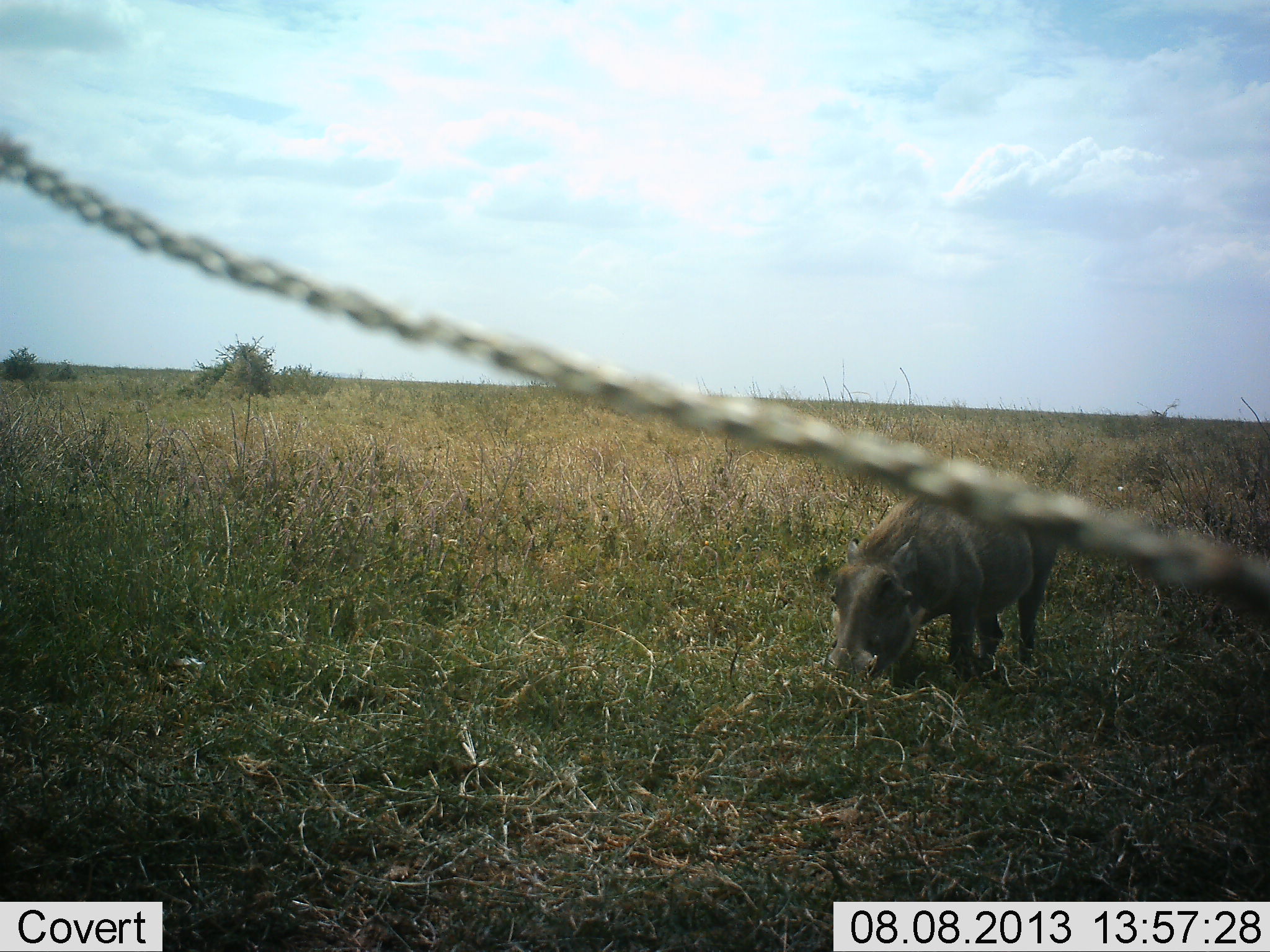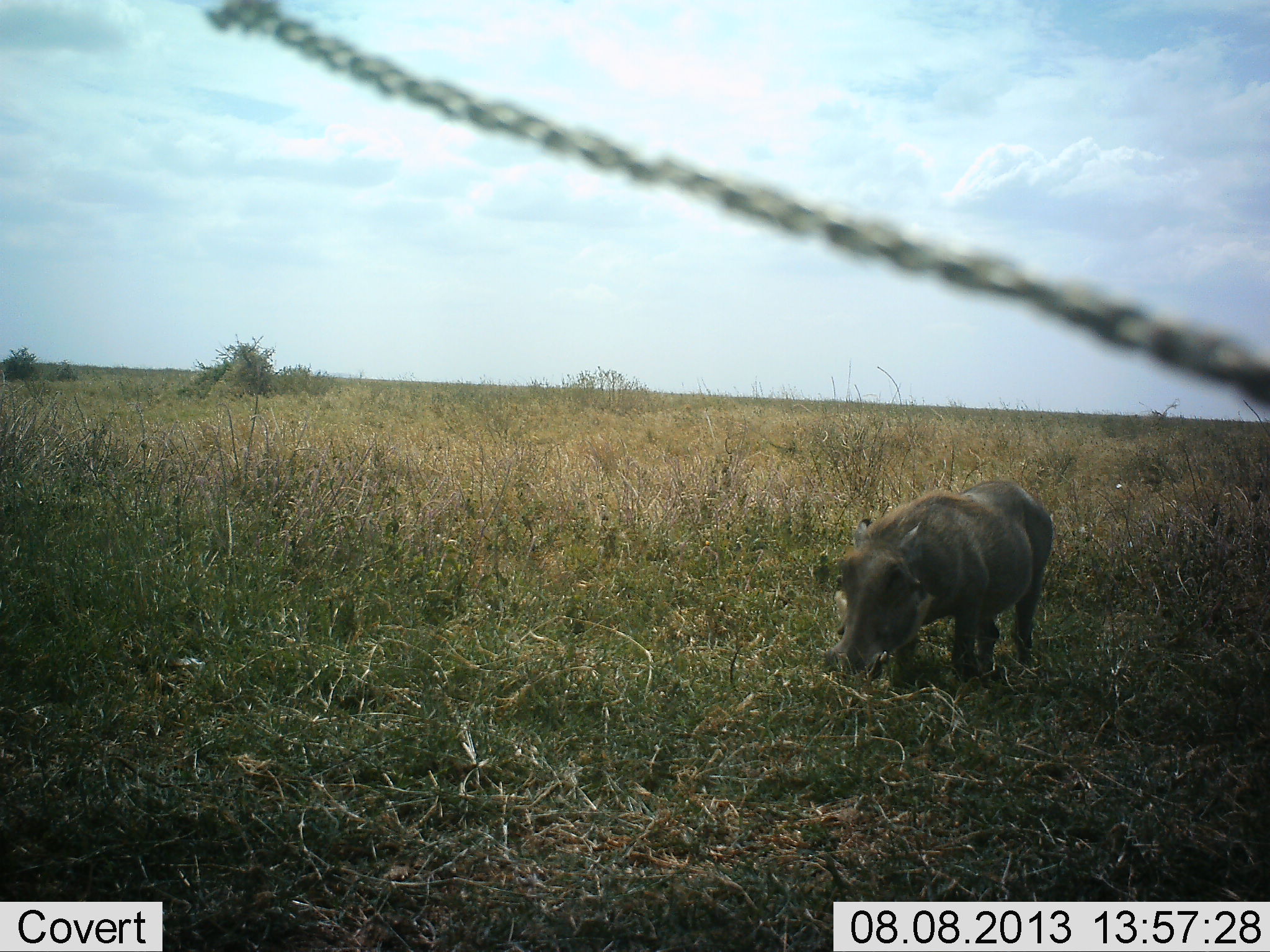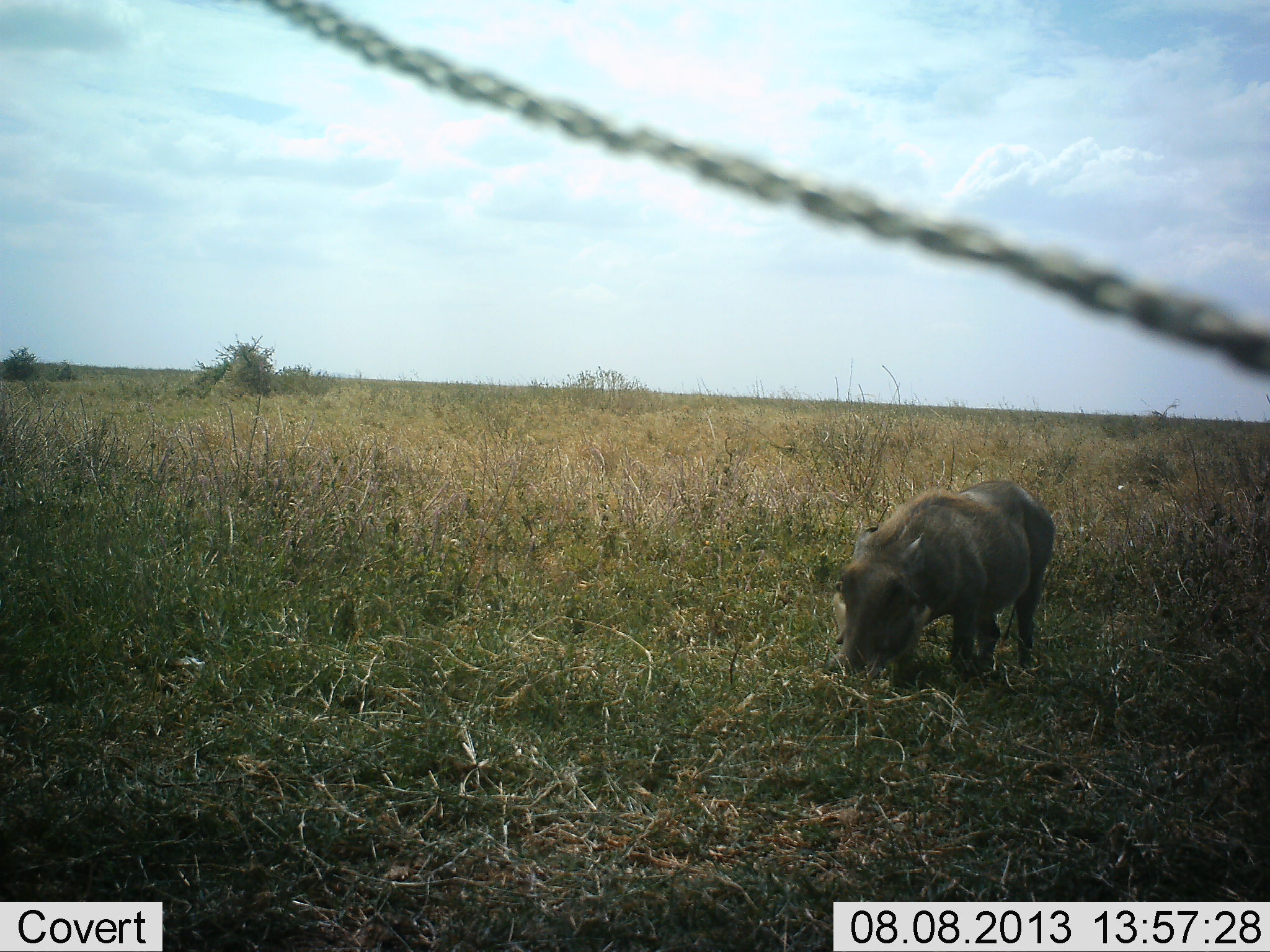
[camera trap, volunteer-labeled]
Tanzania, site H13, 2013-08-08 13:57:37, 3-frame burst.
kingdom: Animalia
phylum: Chordata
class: Mammalia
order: Artiodactyla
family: Suidae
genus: Phacochoerus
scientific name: Phacochoerus africanus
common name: warthog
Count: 1.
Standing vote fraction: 20%.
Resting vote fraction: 0%.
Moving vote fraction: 20%.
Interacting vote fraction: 0%.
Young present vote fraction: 0%.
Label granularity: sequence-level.